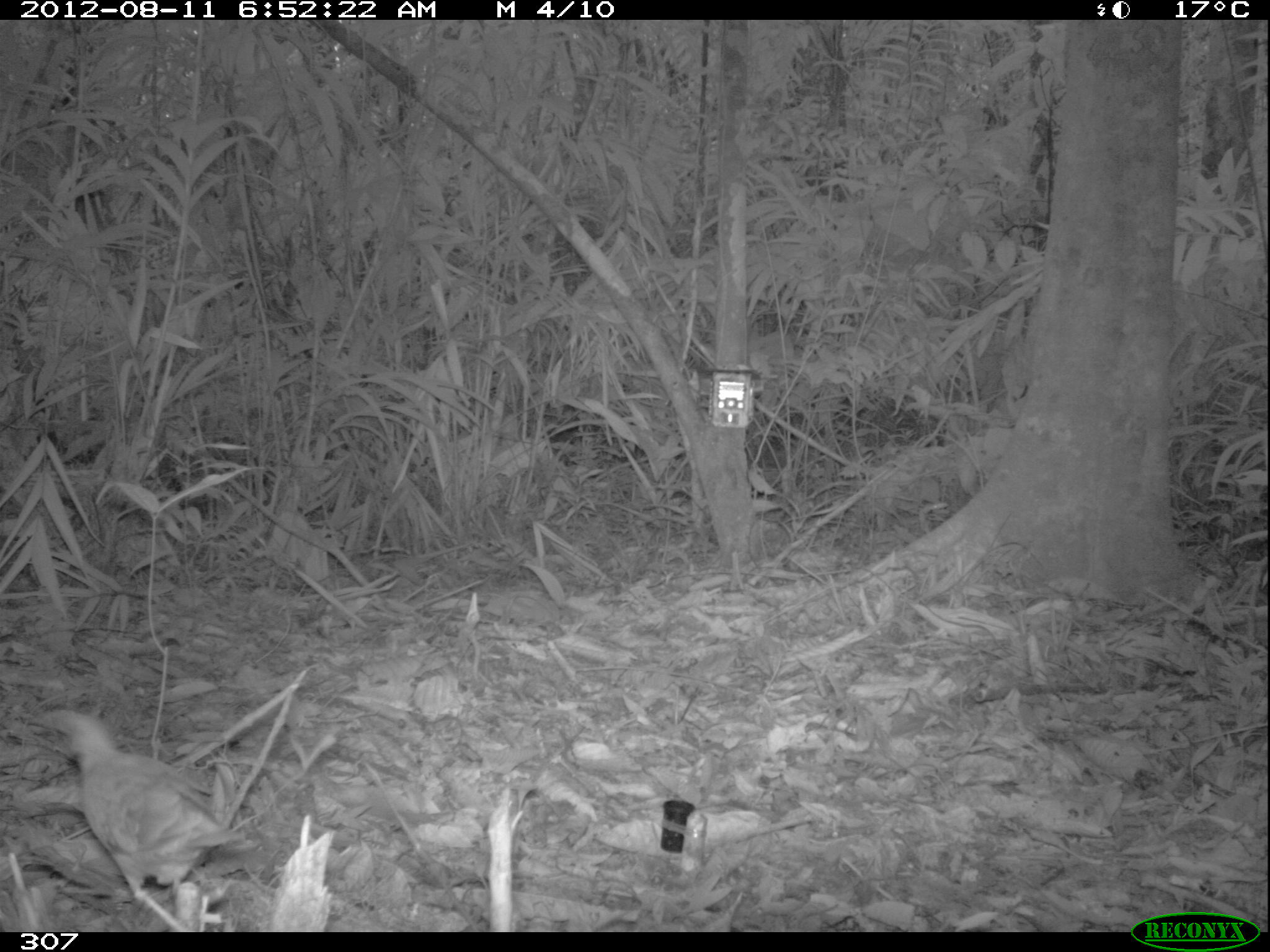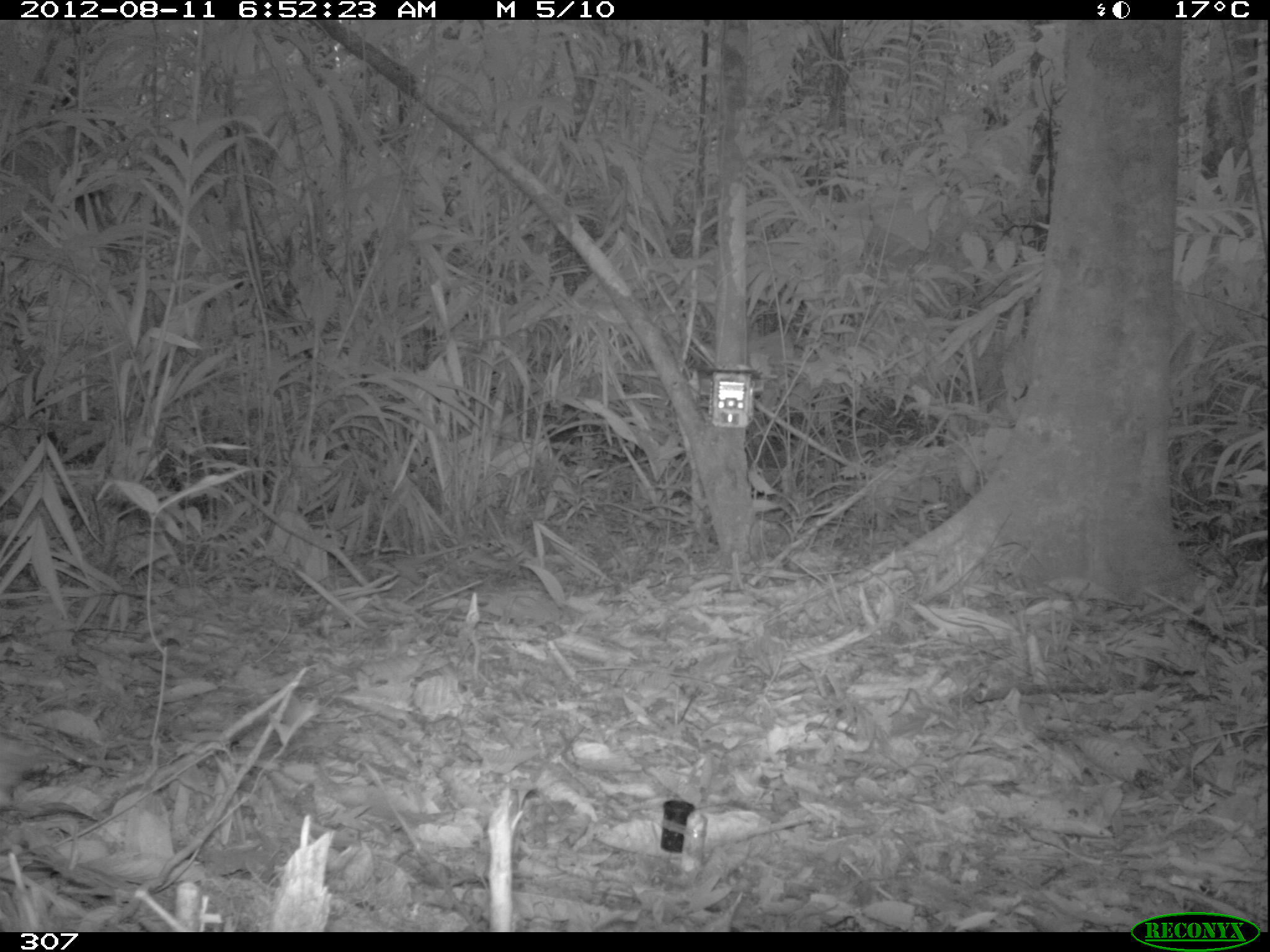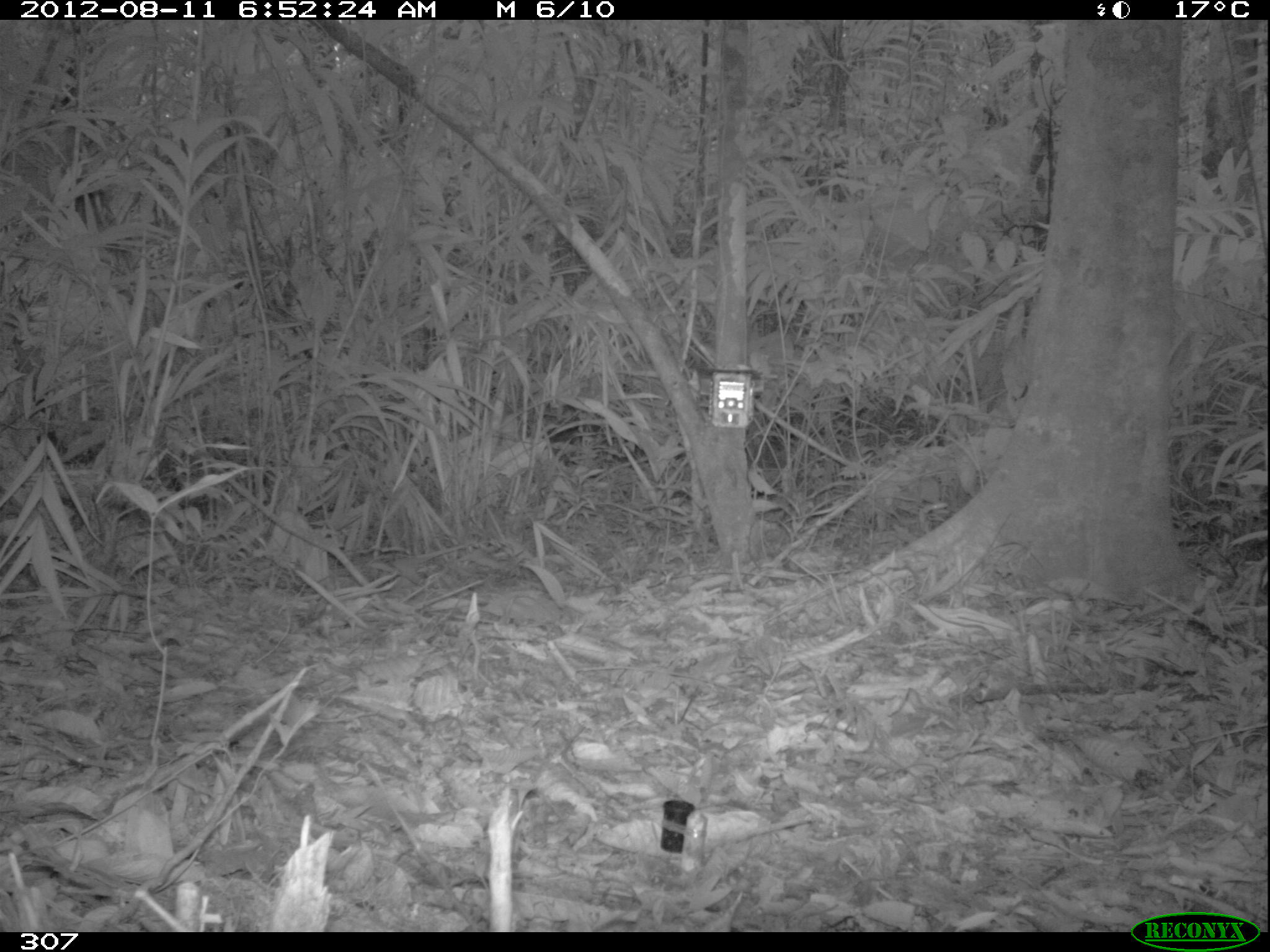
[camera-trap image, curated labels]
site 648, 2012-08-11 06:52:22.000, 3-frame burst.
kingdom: Animalia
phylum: Chordata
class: Aves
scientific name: Aves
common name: bird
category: unknown bird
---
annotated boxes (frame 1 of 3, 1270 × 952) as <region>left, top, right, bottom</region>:
unknown bird: <region>51, 714, 249, 931</region>